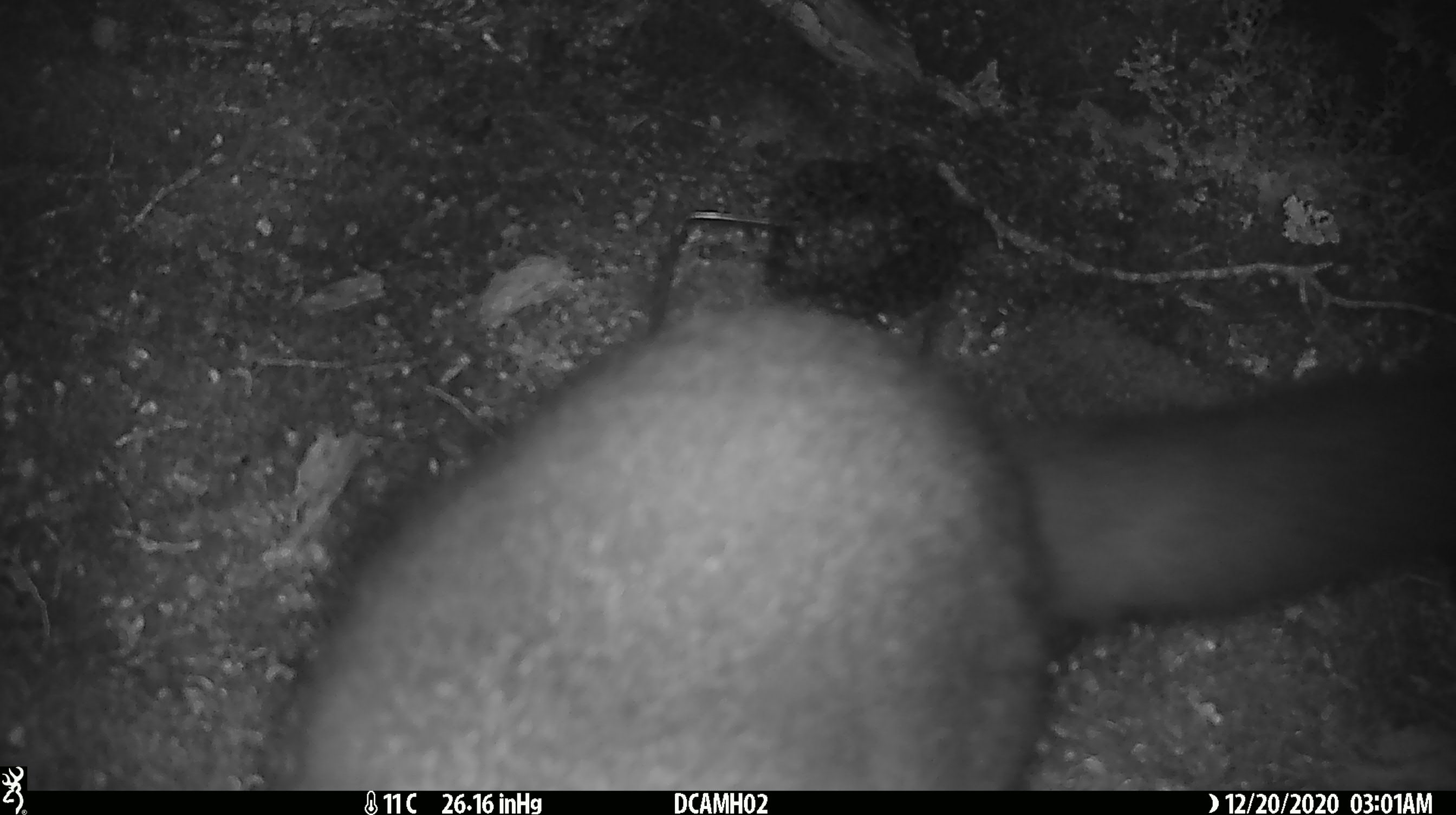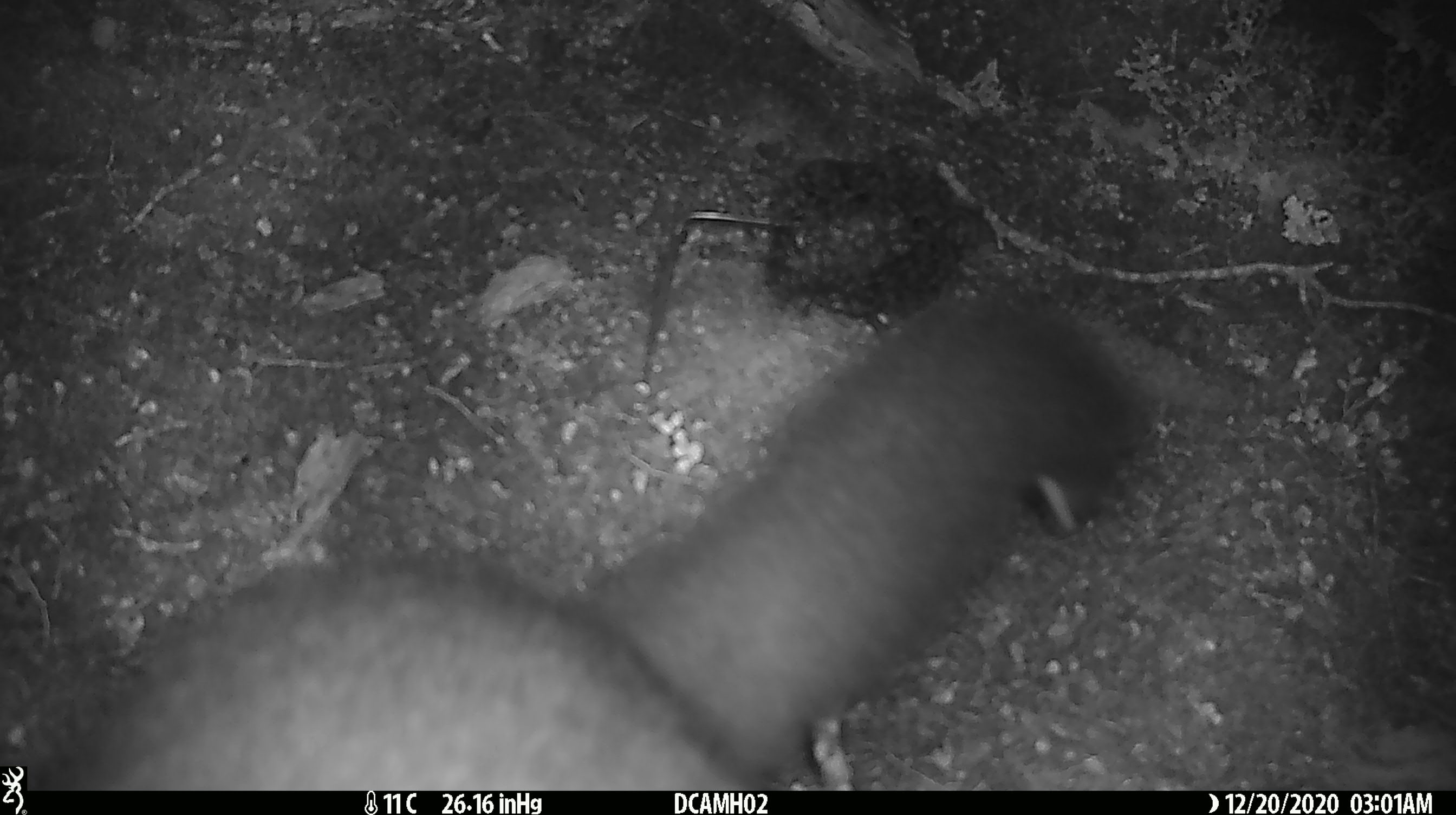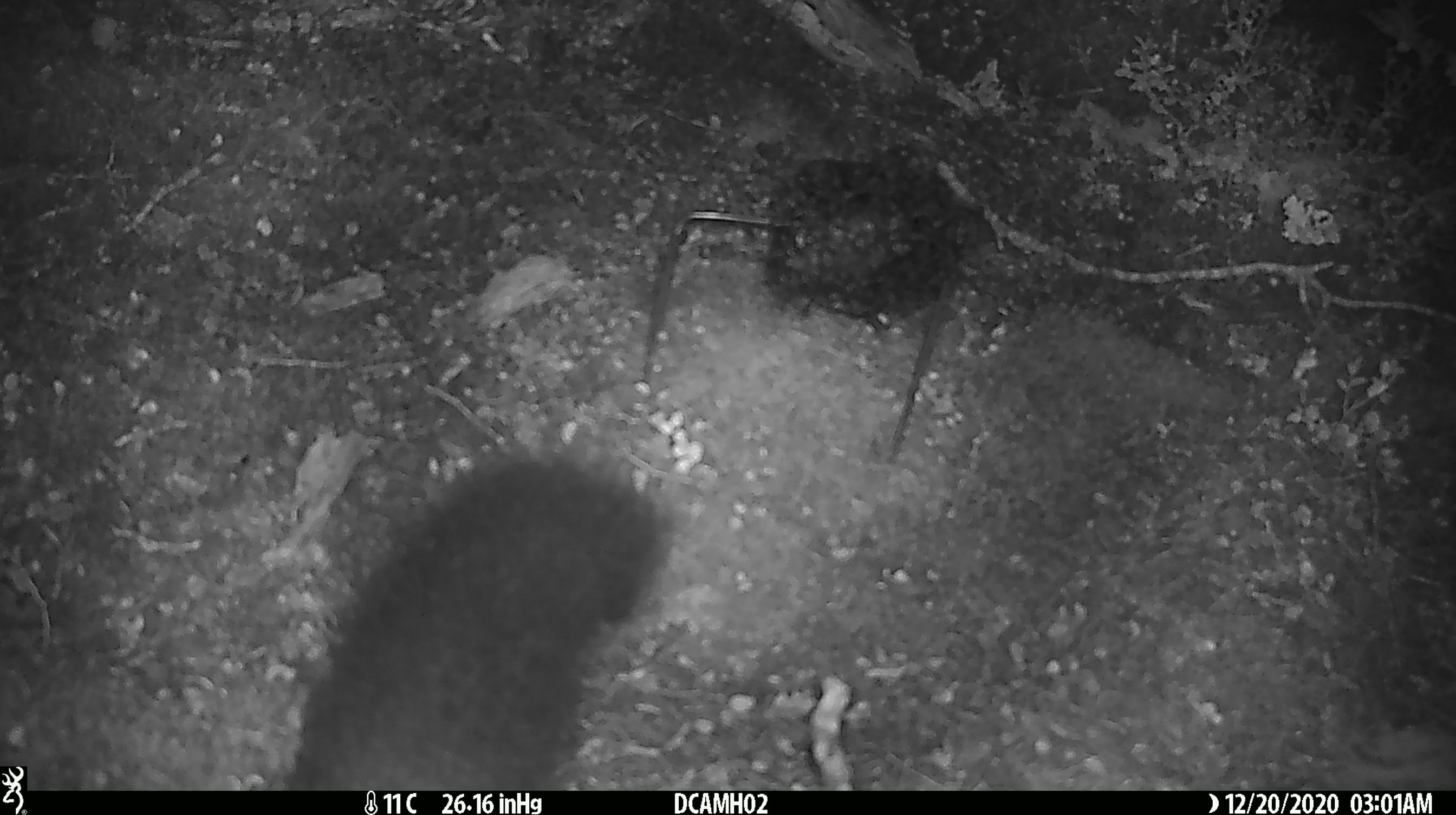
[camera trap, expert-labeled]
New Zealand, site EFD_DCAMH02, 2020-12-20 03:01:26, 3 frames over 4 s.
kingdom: Animalia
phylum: Chordata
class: Mammalia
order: Diprotodontia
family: Phalangeridae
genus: Trichosurus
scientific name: Trichosurus vulpecula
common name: common brushtail possum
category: possum